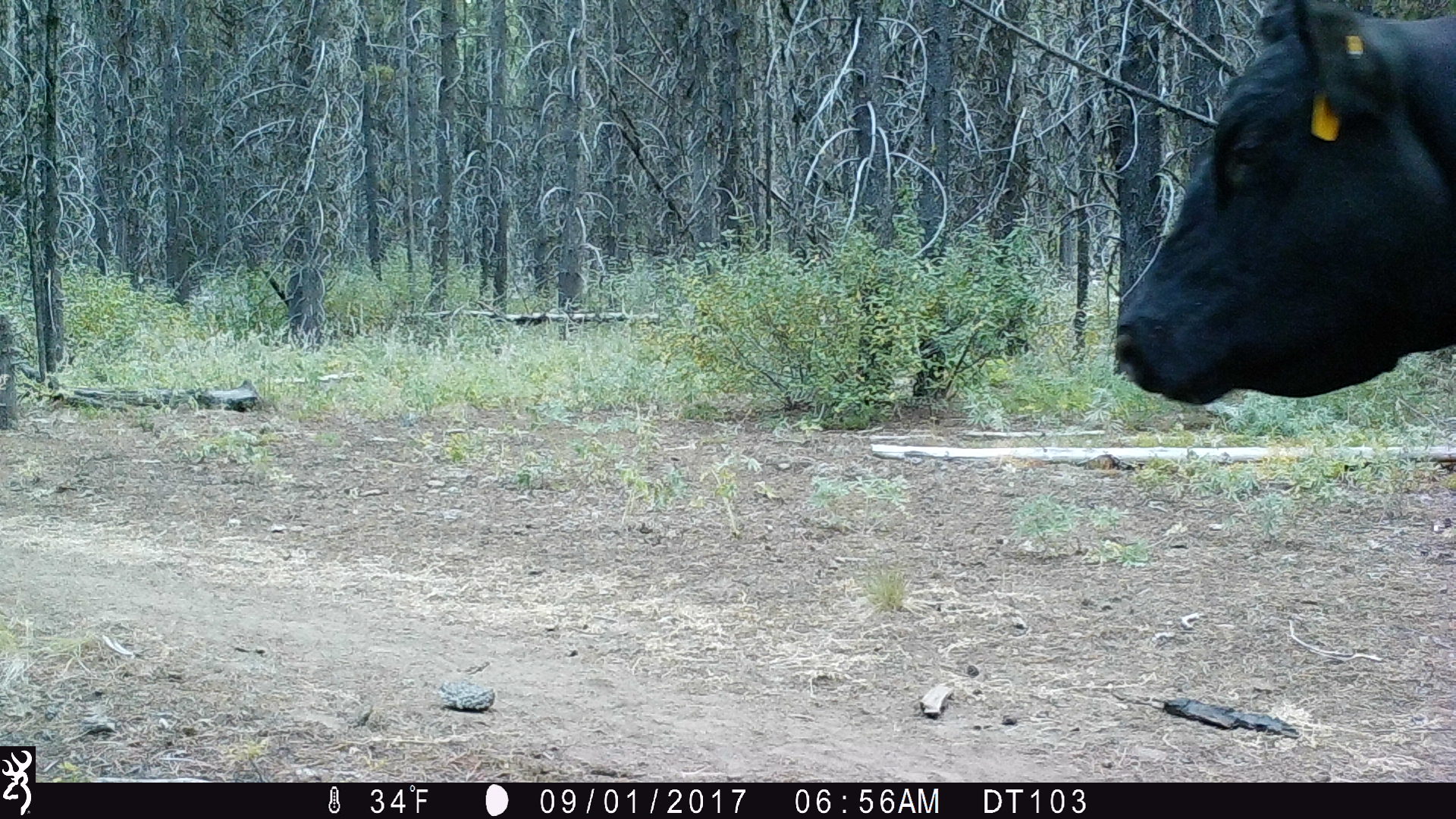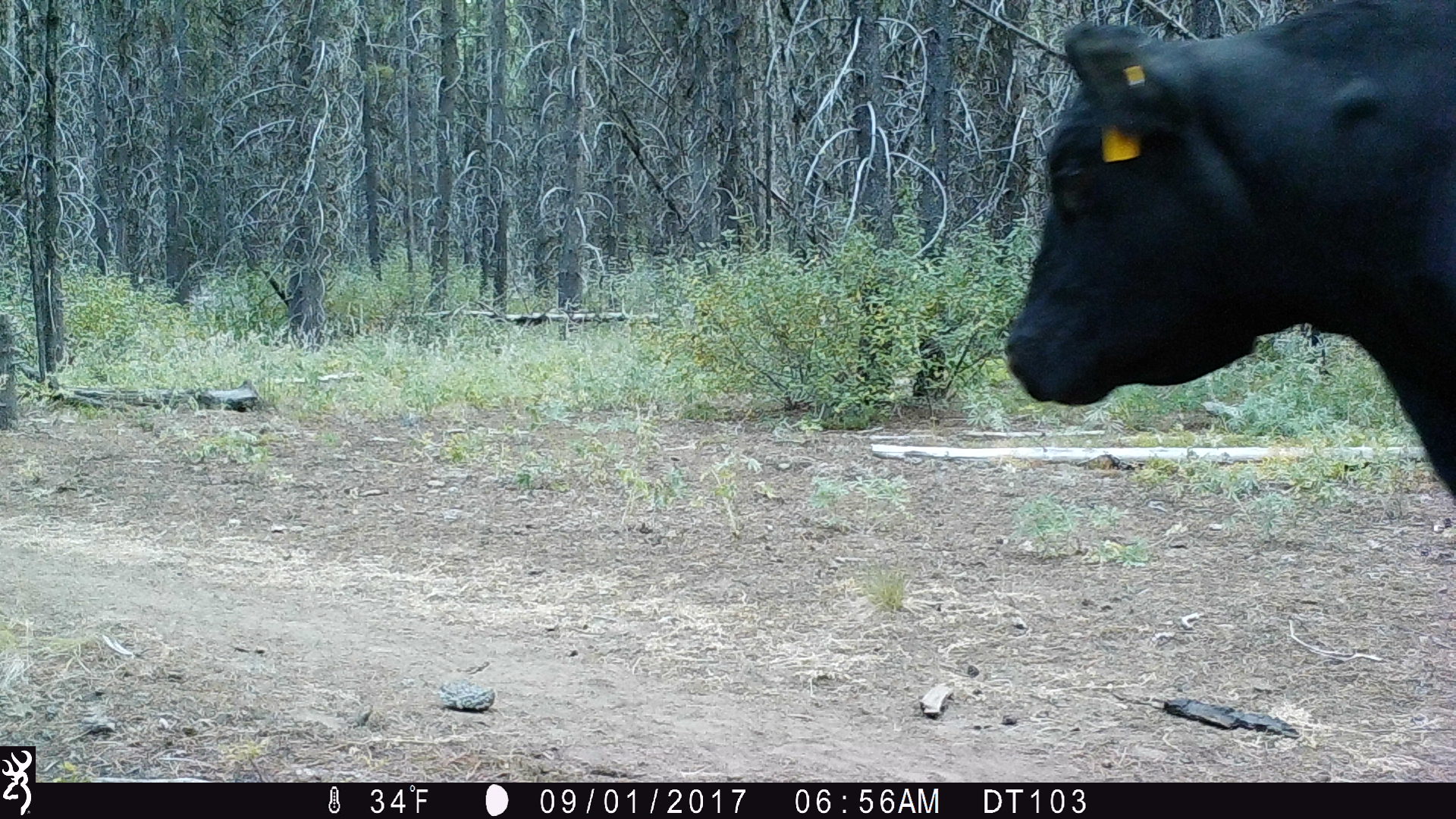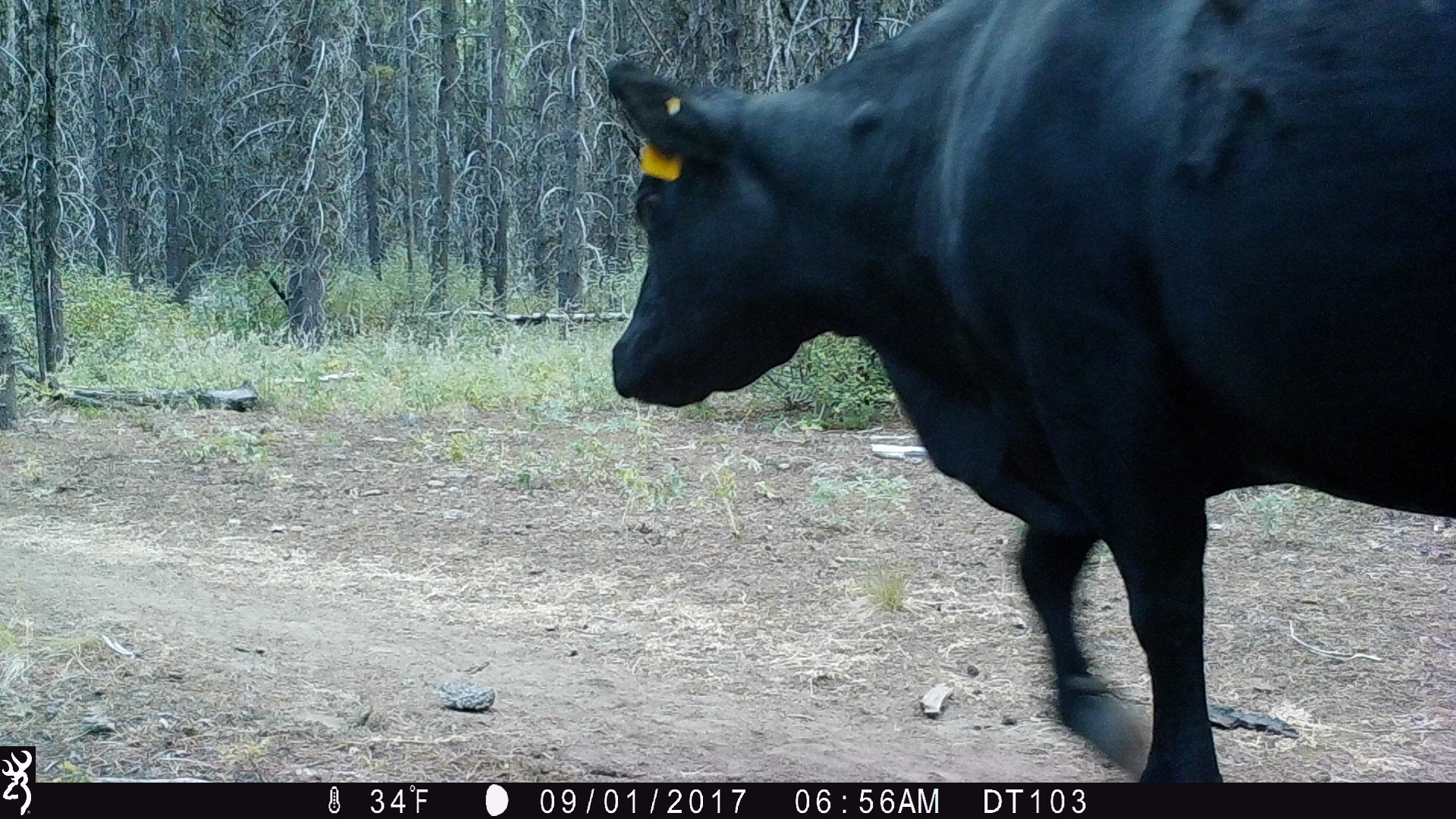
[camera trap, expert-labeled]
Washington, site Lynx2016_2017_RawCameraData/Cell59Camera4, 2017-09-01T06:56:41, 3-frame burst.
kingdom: Animalia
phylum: Chordata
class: Mammalia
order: Artiodactyla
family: Bovidae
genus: Bos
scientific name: Bos taurus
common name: domestic cattle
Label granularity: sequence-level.